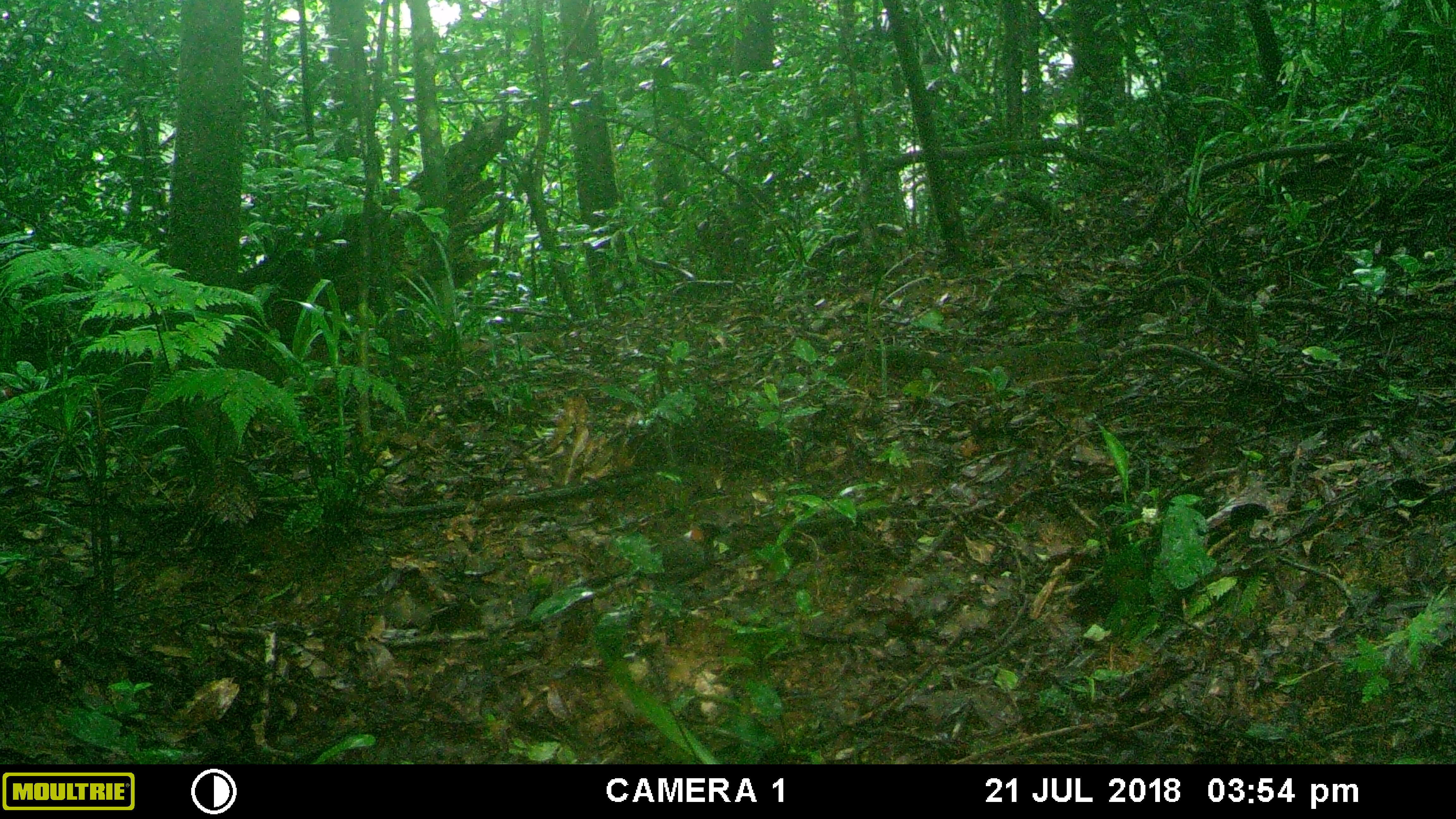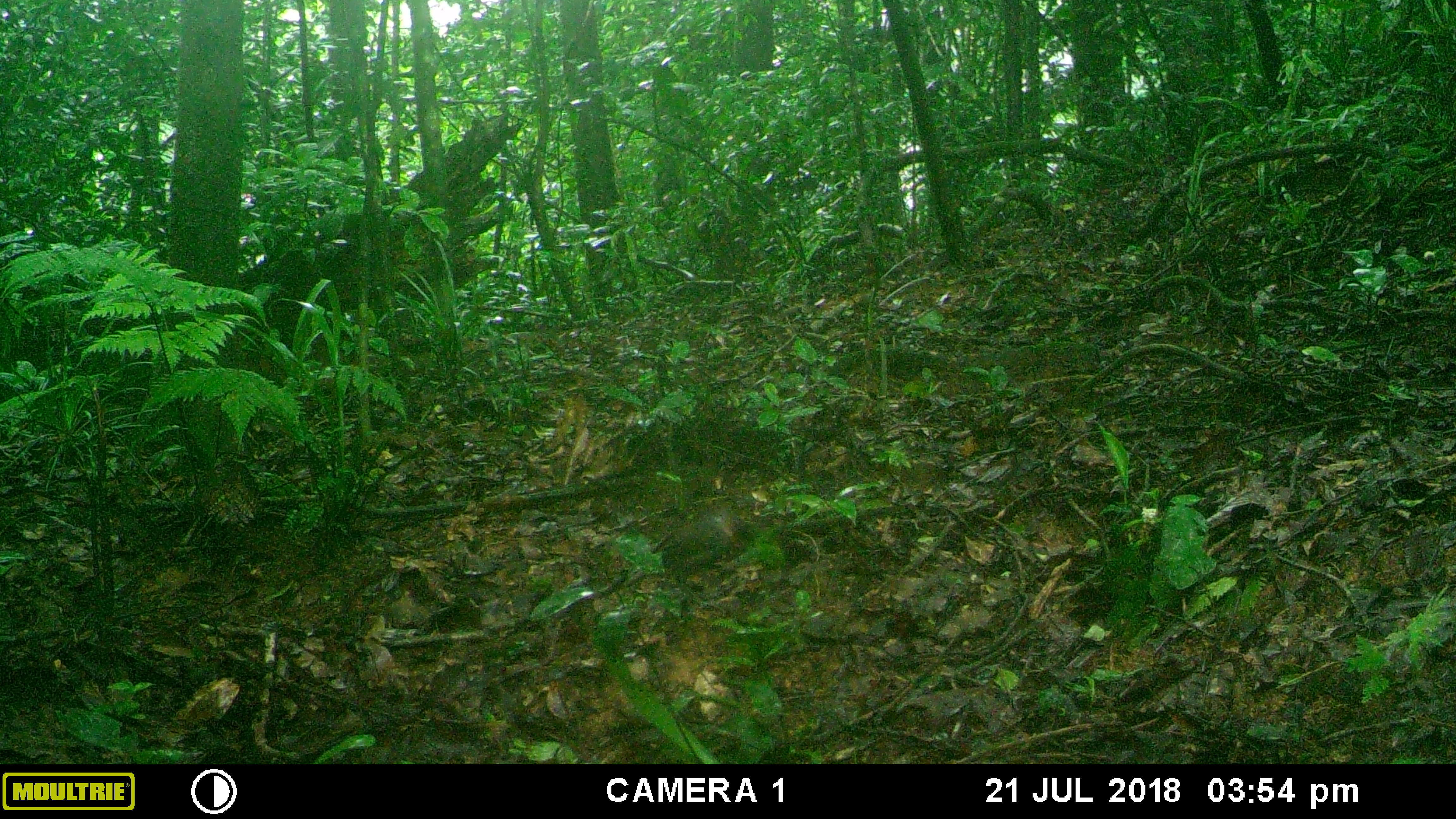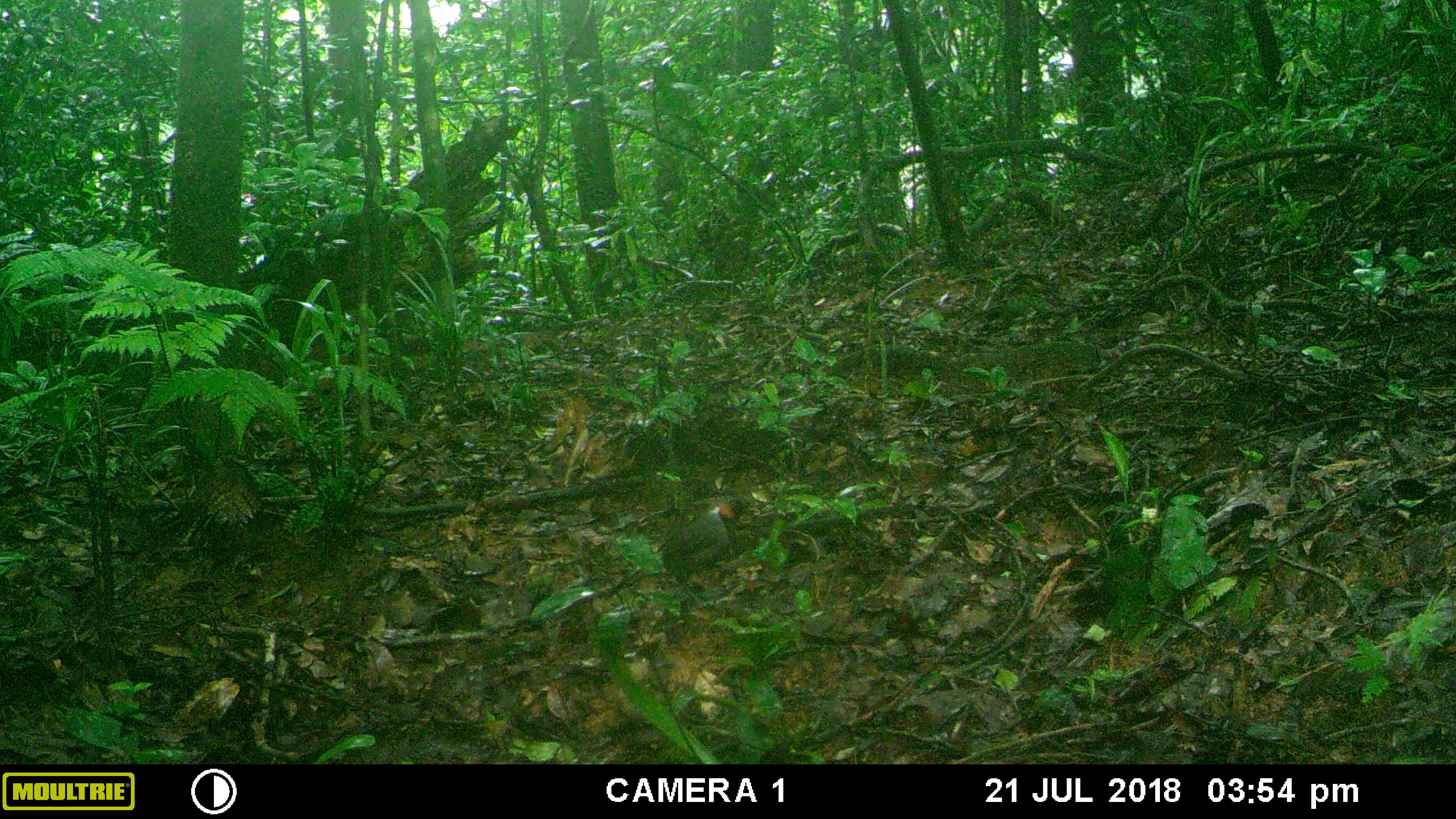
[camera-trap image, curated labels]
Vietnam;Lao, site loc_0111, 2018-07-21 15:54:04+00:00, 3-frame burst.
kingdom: Animalia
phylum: Chordata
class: Aves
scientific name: Aves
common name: bird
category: unidentified bird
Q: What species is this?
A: Unidentified bird (bird) (Aves).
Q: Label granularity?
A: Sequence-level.